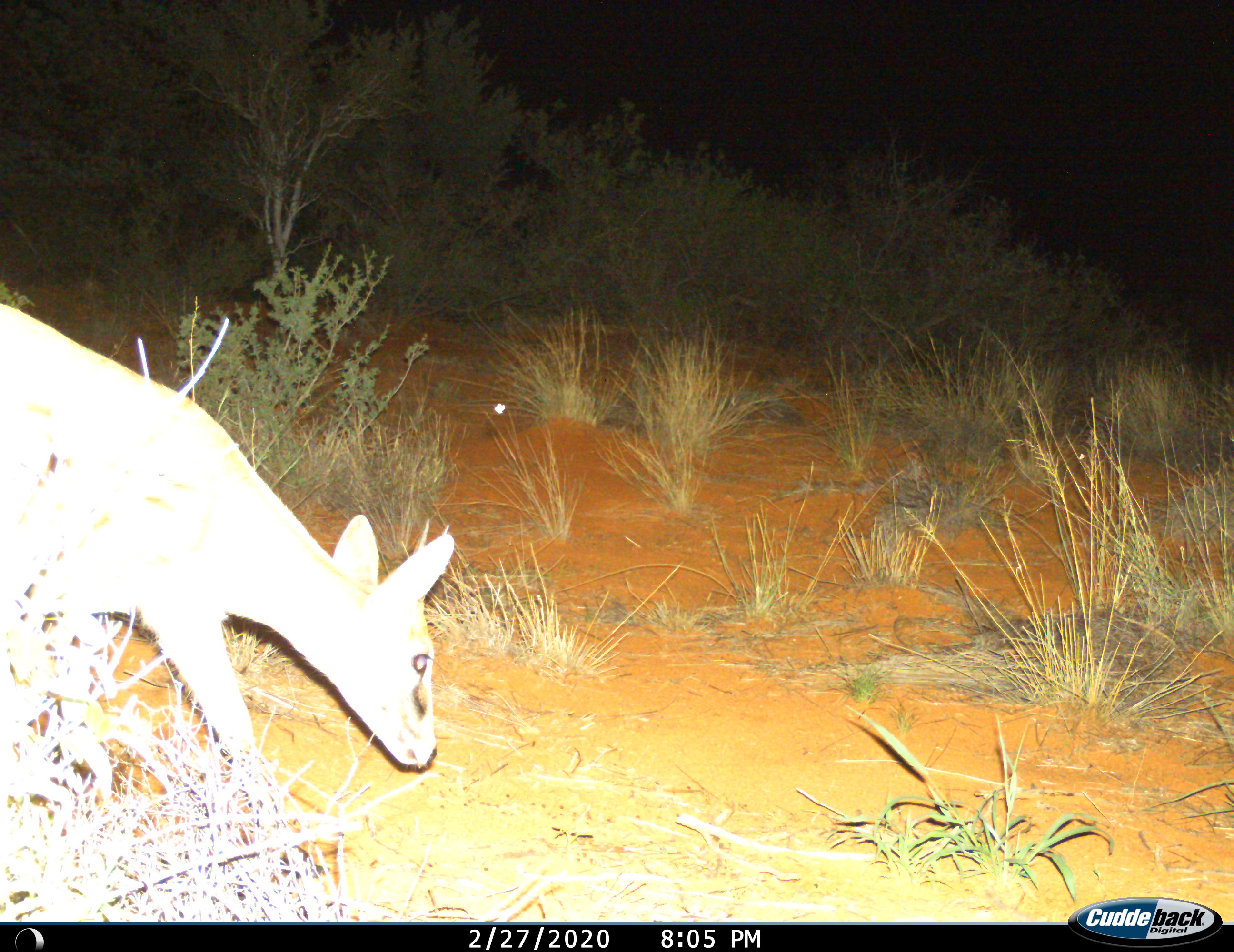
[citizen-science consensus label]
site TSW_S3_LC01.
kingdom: Animalia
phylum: Chordata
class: Mammalia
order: Artiodactyla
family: Bovidae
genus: Sylvicapra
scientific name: Sylvicapra grimmia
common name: common duiker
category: duikercommongrey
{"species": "duikercommongrey (common duiker) (Sylvicapra grimmia)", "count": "1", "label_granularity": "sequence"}